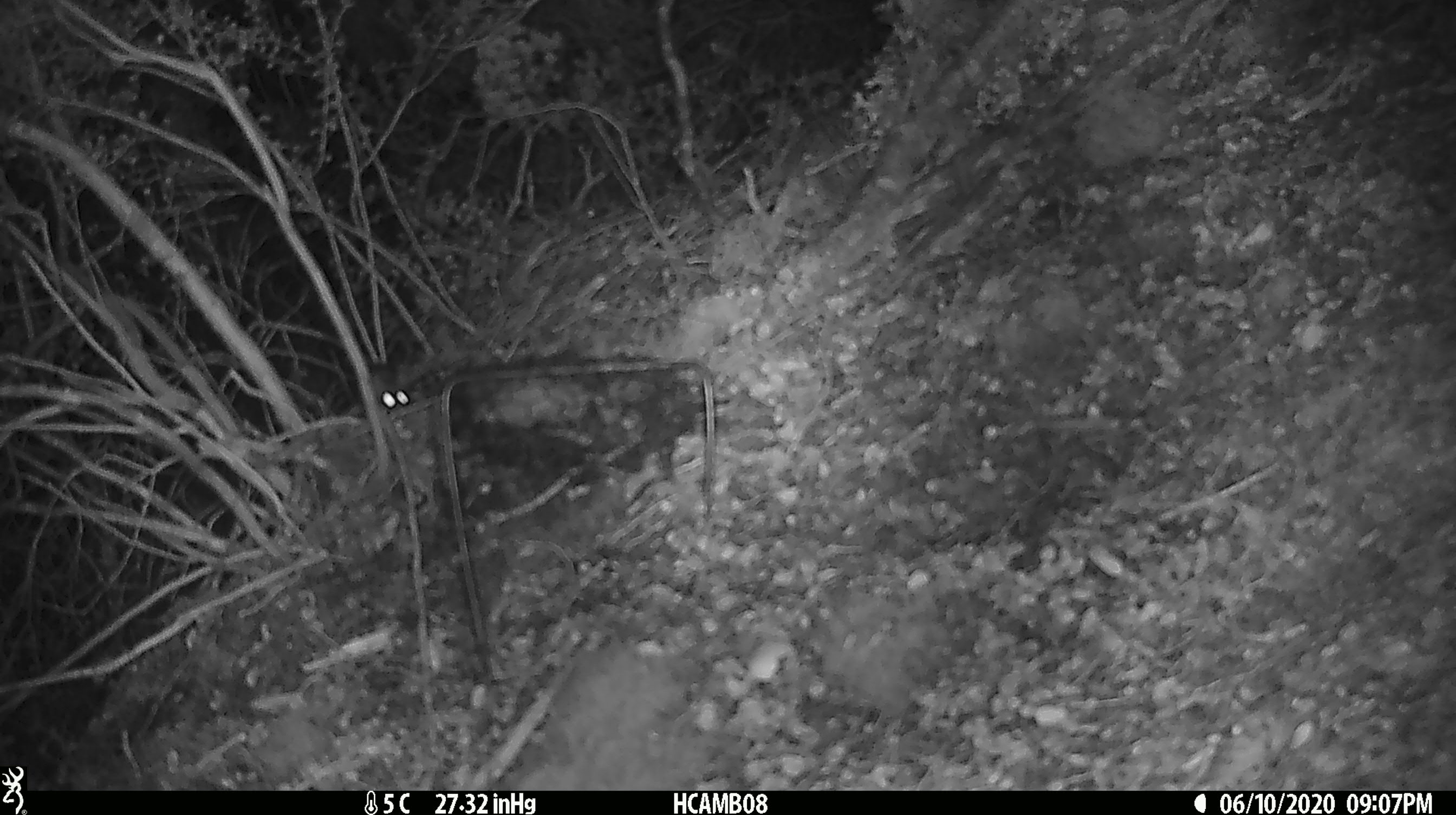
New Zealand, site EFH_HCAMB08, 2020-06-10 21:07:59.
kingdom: Animalia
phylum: Chordata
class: Mammalia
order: Rodentia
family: Muridae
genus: Mus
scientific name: Mus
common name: mouse